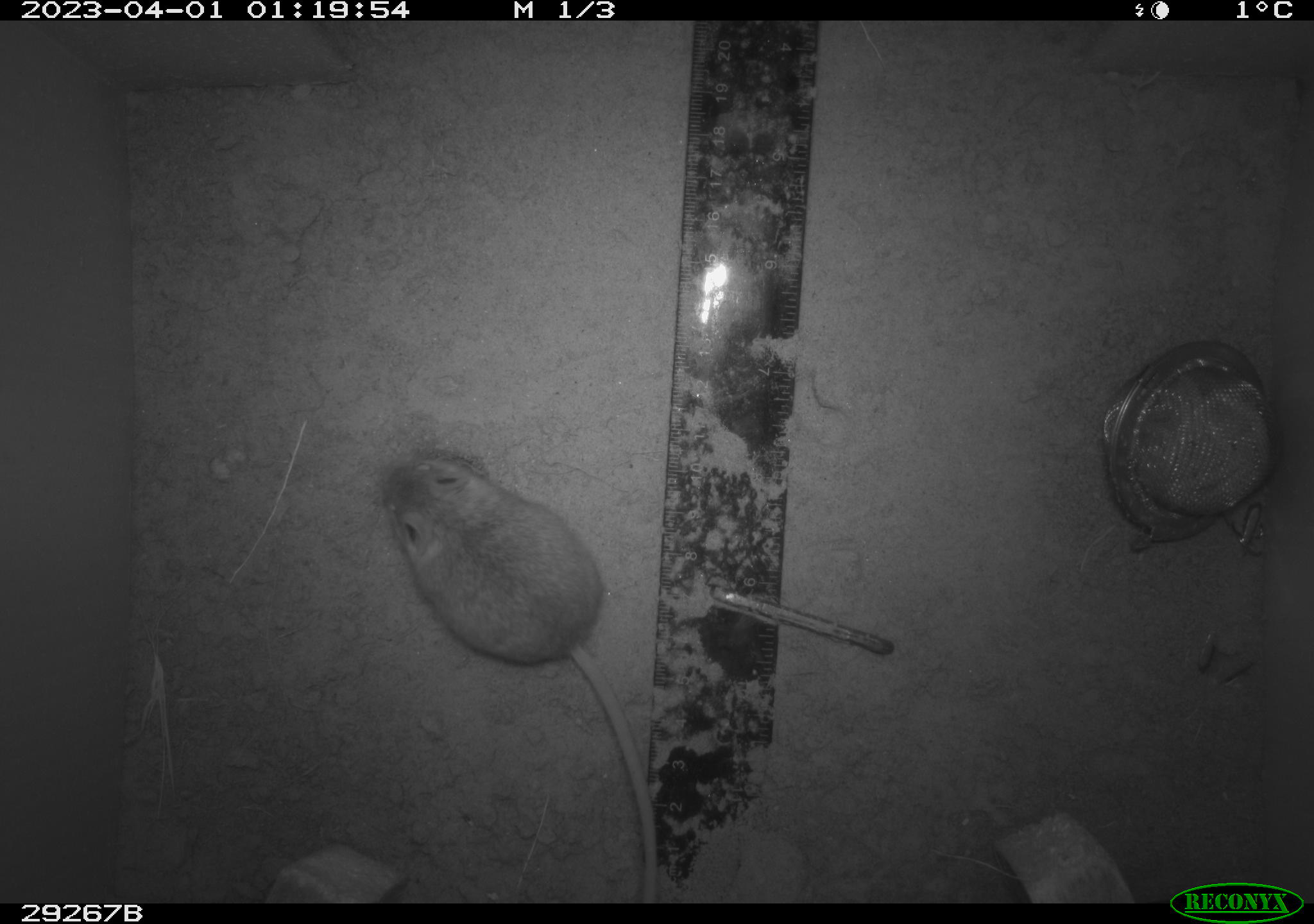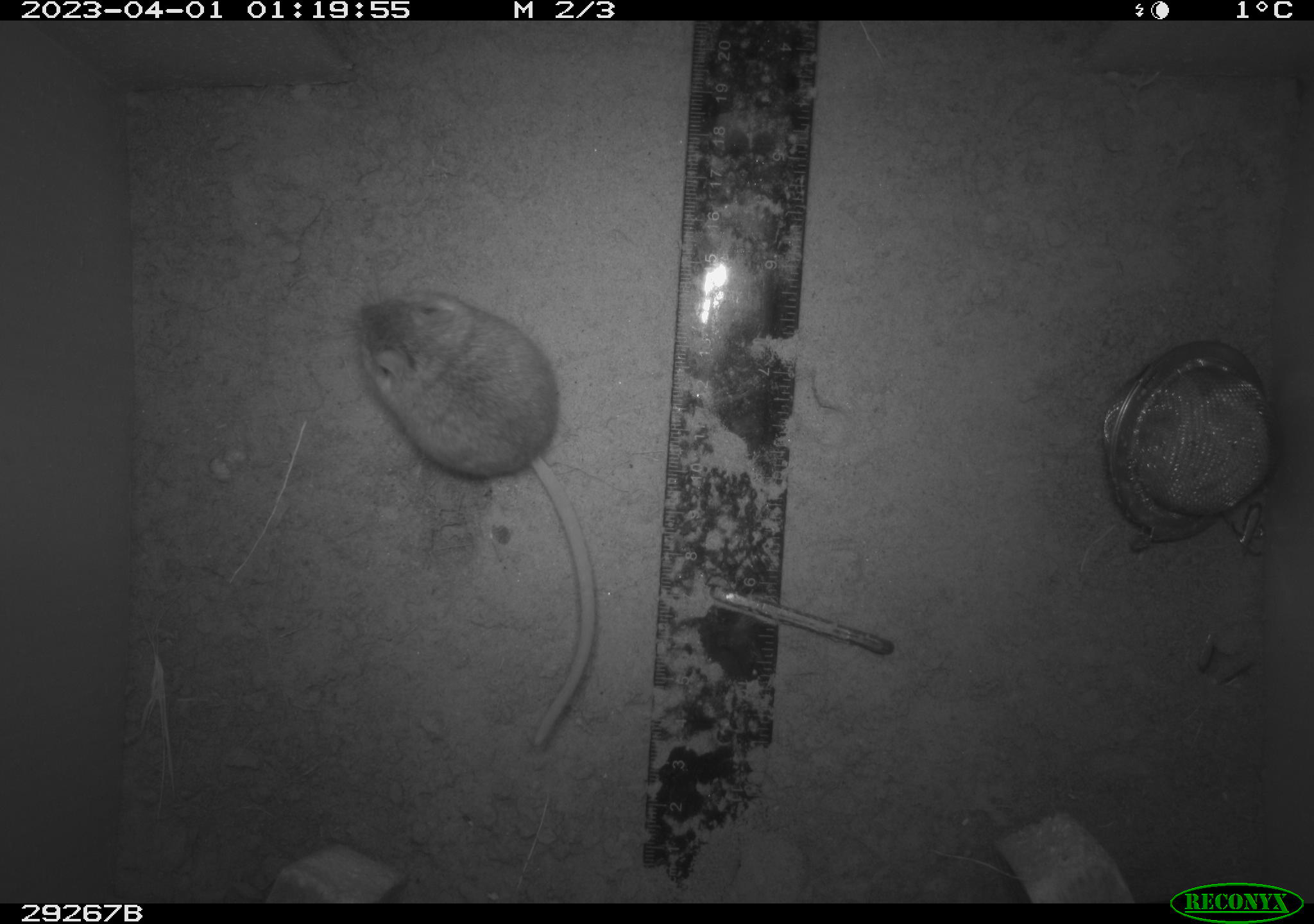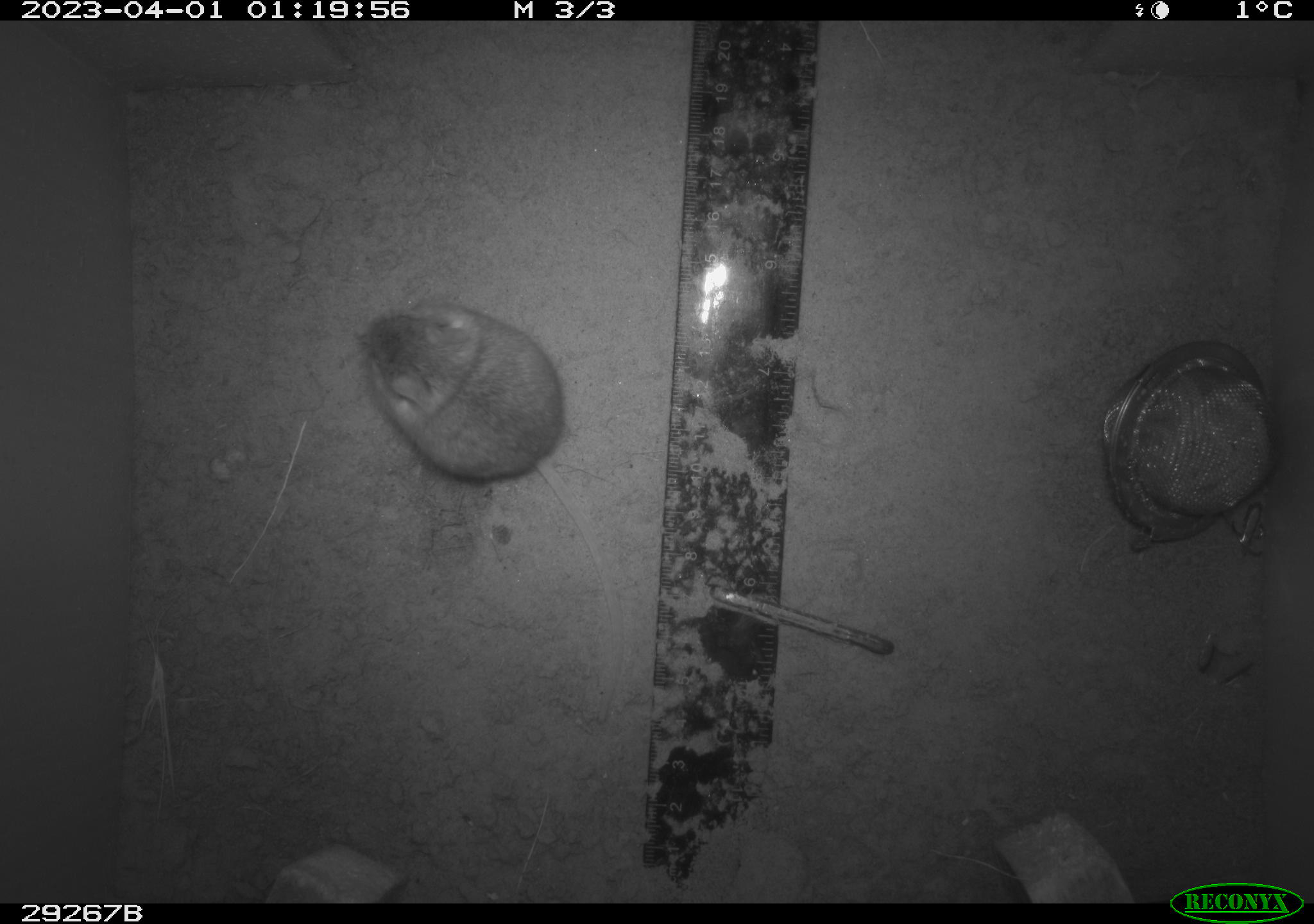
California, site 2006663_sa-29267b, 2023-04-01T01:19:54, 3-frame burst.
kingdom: Animalia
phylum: Chordata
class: Mammalia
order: Rodentia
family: Cricetidae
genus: Peromyscus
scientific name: Peromyscus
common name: deer mice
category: peromyscus species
Peromyscus species (deer mice) (Peromyscus).